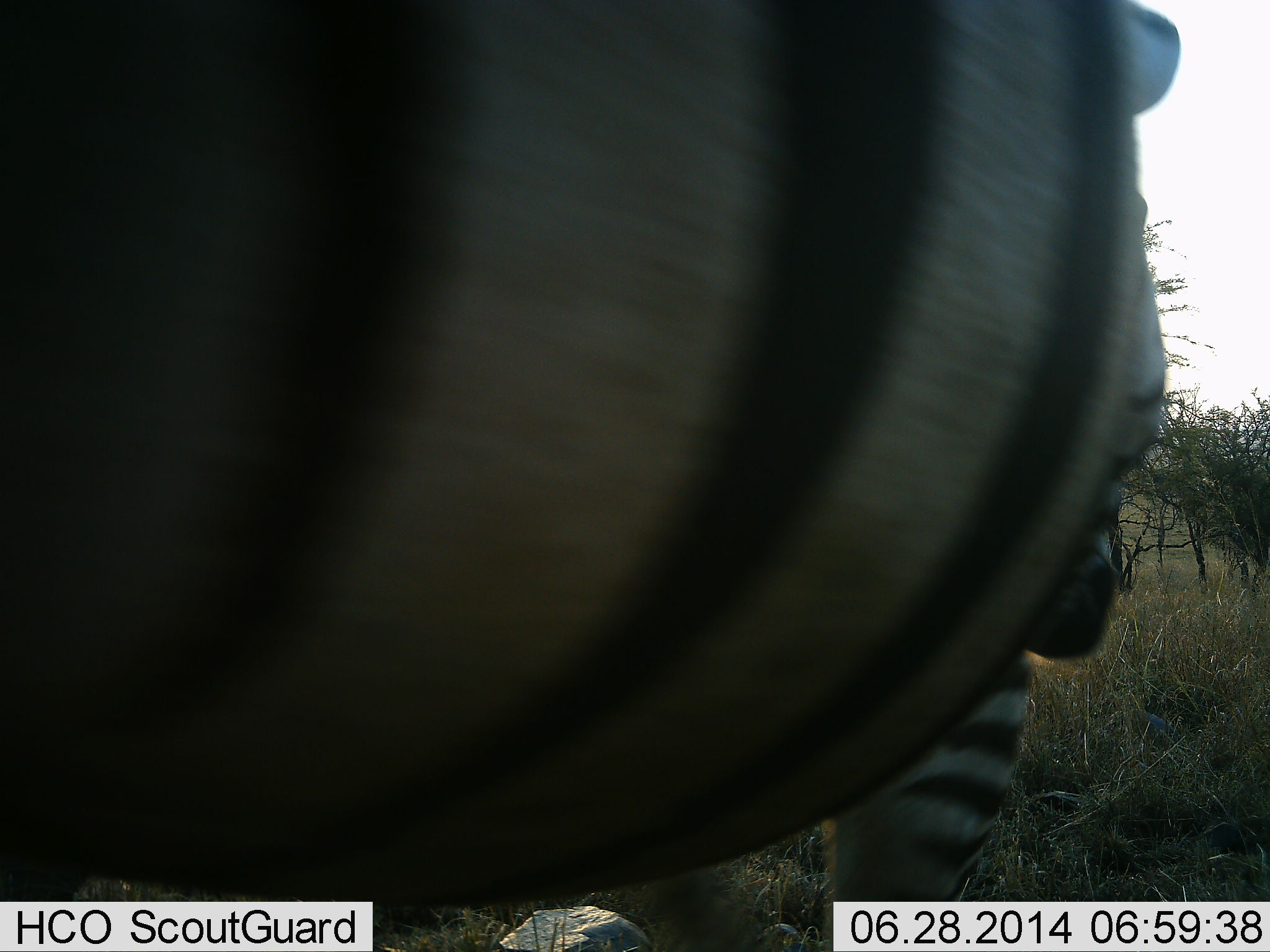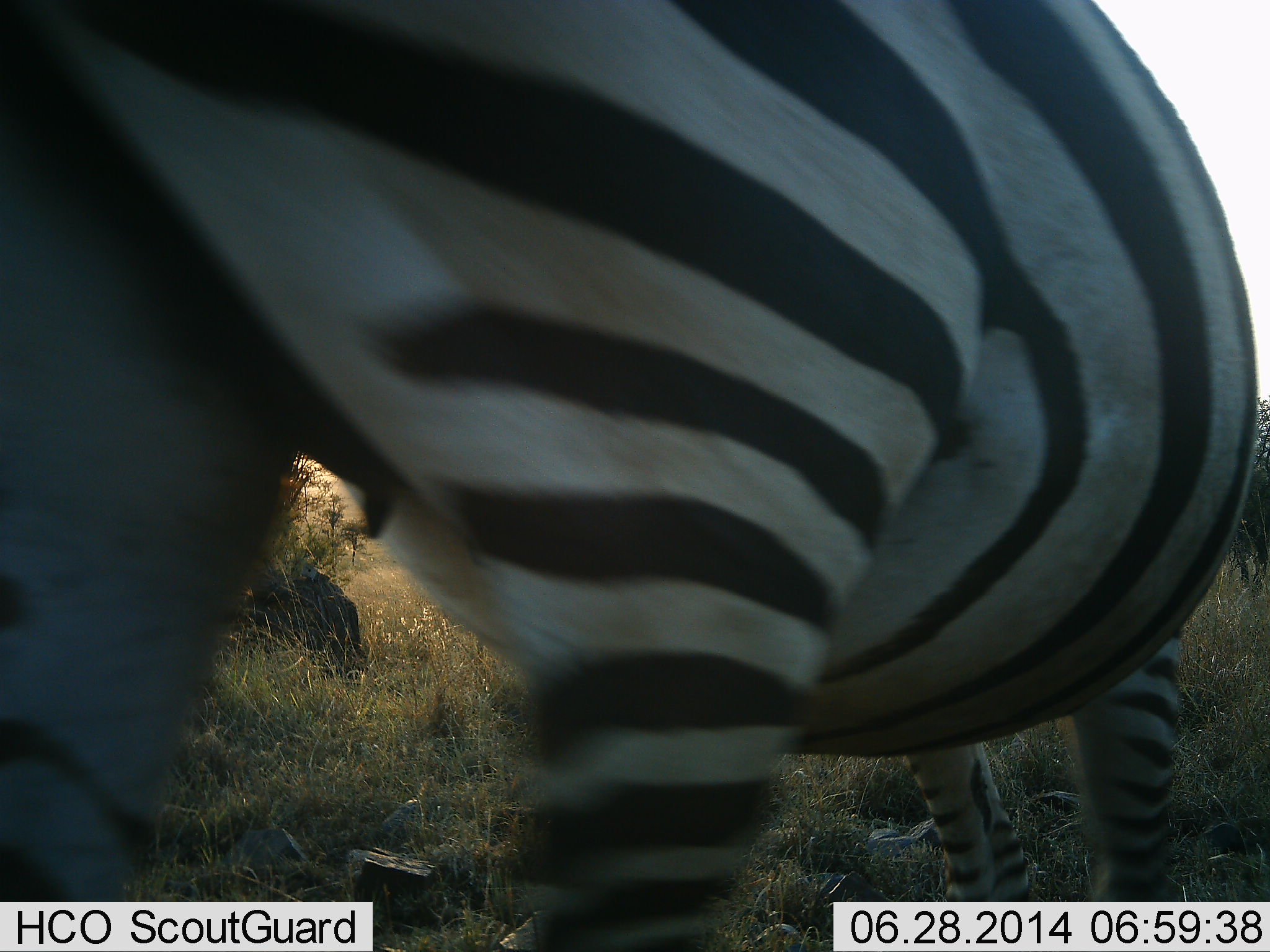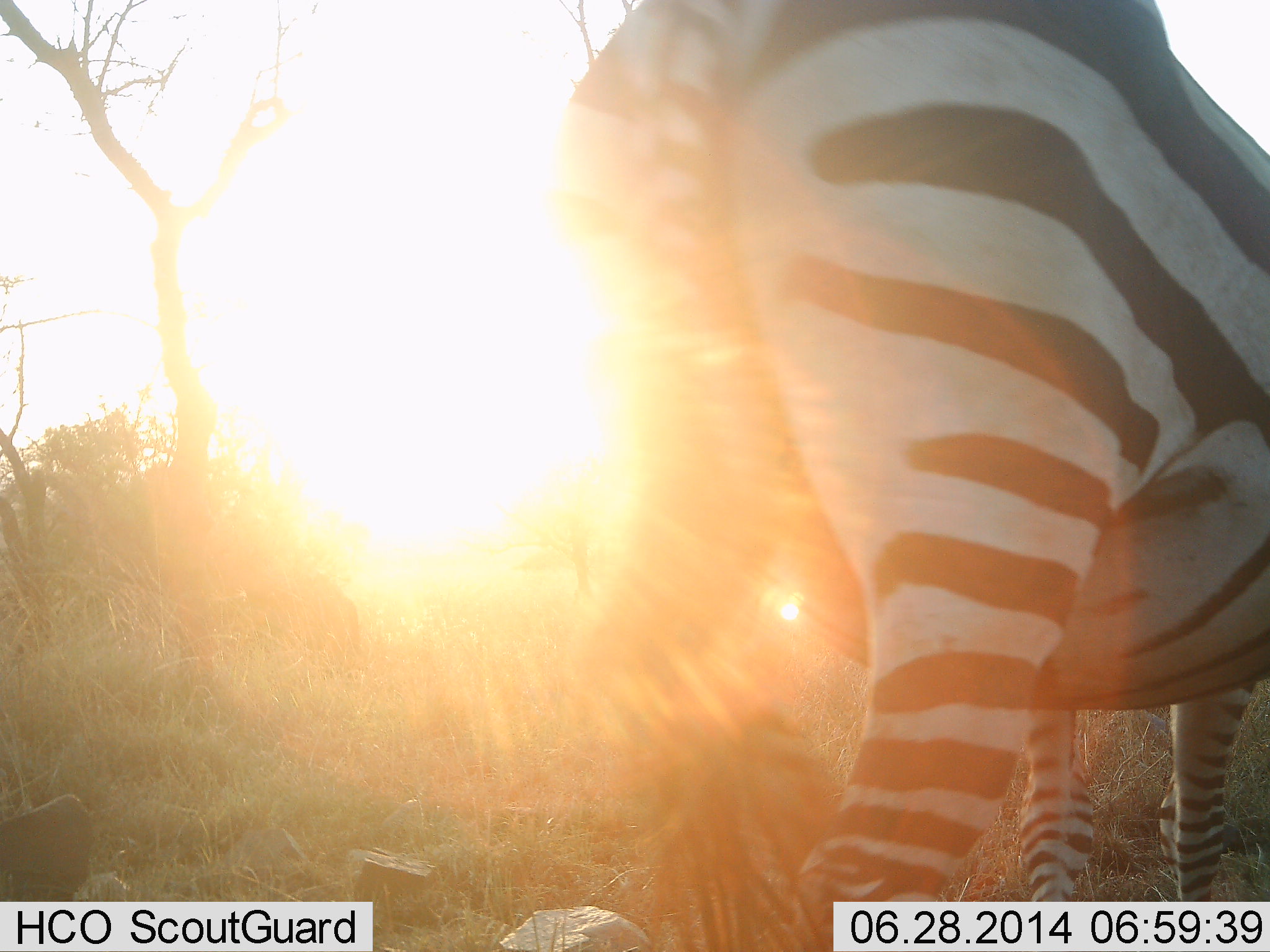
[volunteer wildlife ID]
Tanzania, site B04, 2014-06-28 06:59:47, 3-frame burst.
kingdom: Animalia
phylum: Chordata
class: Mammalia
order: Perissodactyla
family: Equidae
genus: Equus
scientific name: Equus quagga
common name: plains zebra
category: zebra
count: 1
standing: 20%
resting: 0%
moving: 80%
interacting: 0%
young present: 0%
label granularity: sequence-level